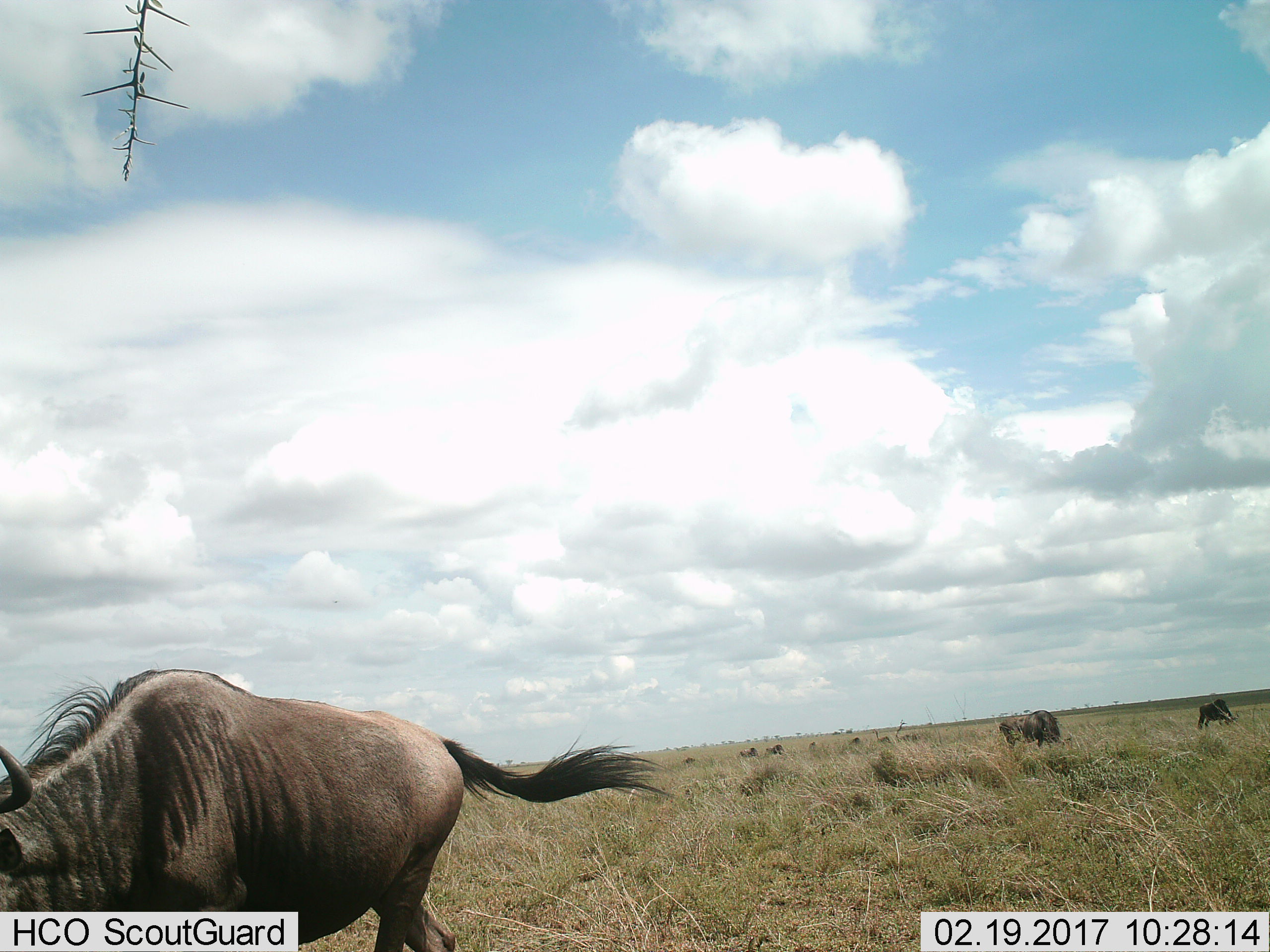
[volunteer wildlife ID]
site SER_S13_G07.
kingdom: Animalia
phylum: Chordata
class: Mammalia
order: Artiodactyla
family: Bovidae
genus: Connochaetes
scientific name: Connochaetes taurinus taurinus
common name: blue wildebeest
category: wildebeestblue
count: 10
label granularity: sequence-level